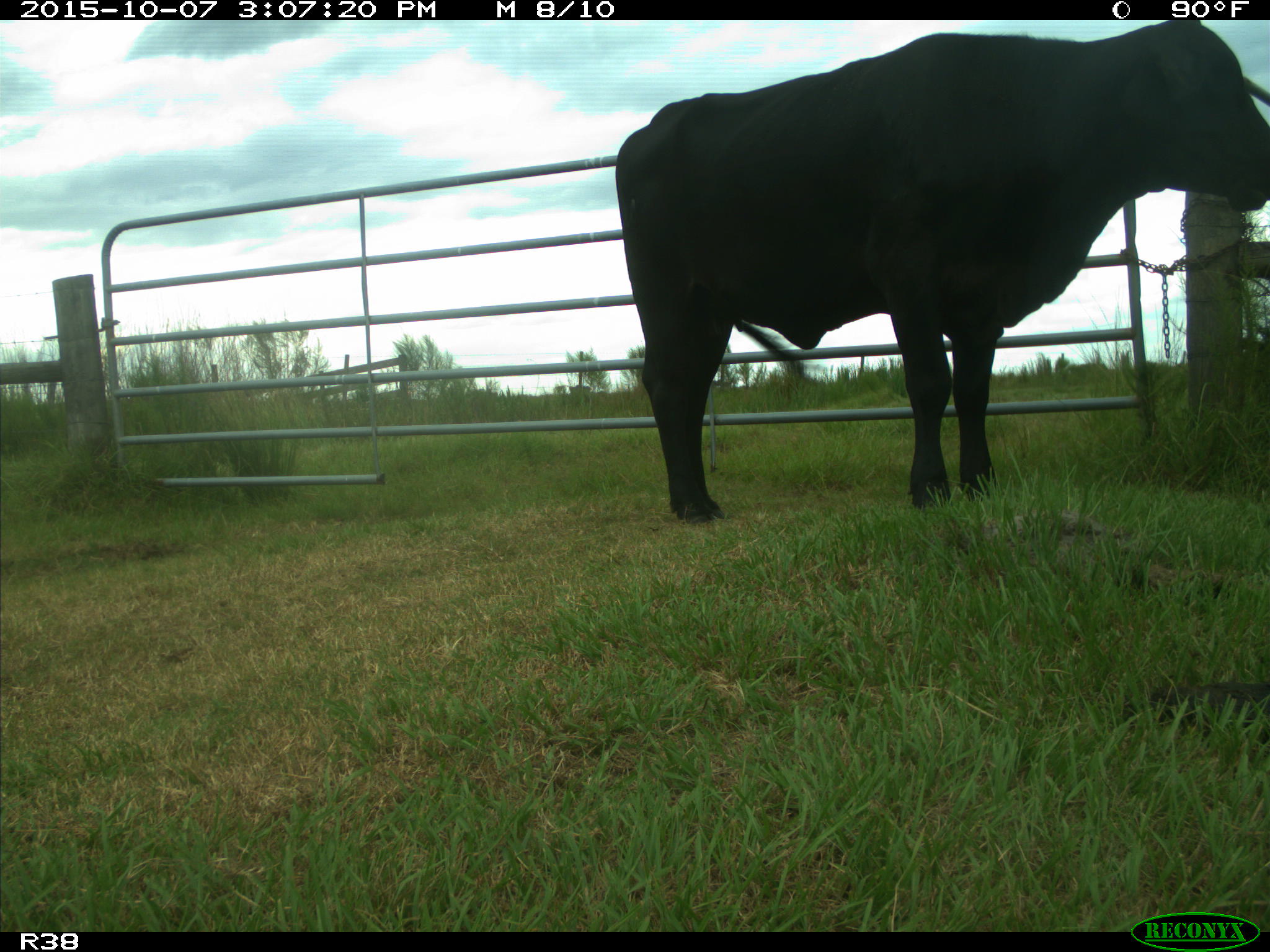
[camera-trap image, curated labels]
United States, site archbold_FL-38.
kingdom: Animalia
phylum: Chordata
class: Mammalia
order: Artiodactyla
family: Bovidae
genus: Bos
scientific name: Bos taurus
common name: domestic cow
Bos taurus (domestic cow).